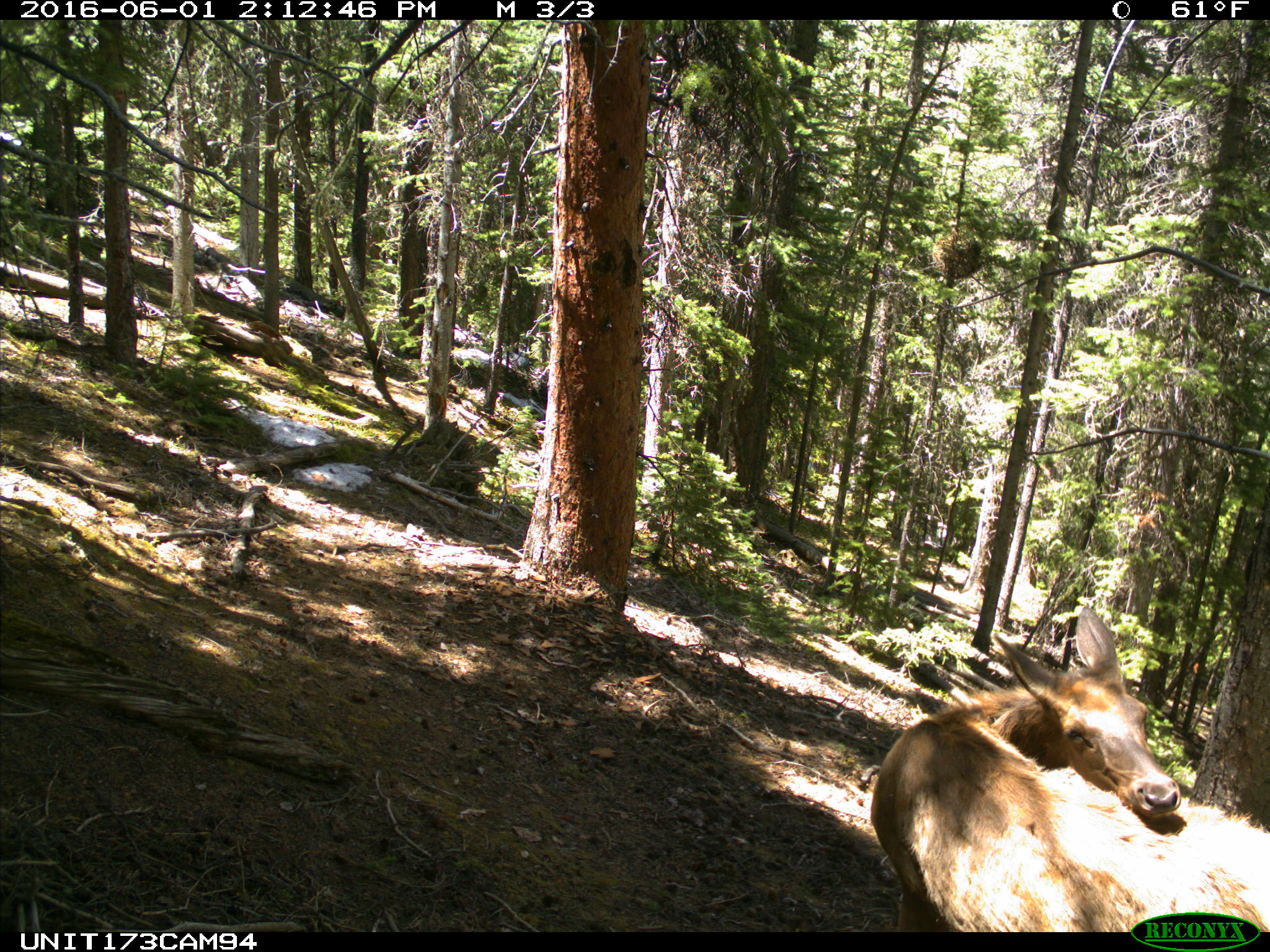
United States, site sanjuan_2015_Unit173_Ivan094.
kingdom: Animalia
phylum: Chordata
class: Mammalia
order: Artiodactyla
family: Cervidae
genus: Cervus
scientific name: Cervus elaphus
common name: red deer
Cervus elaphus (red deer).